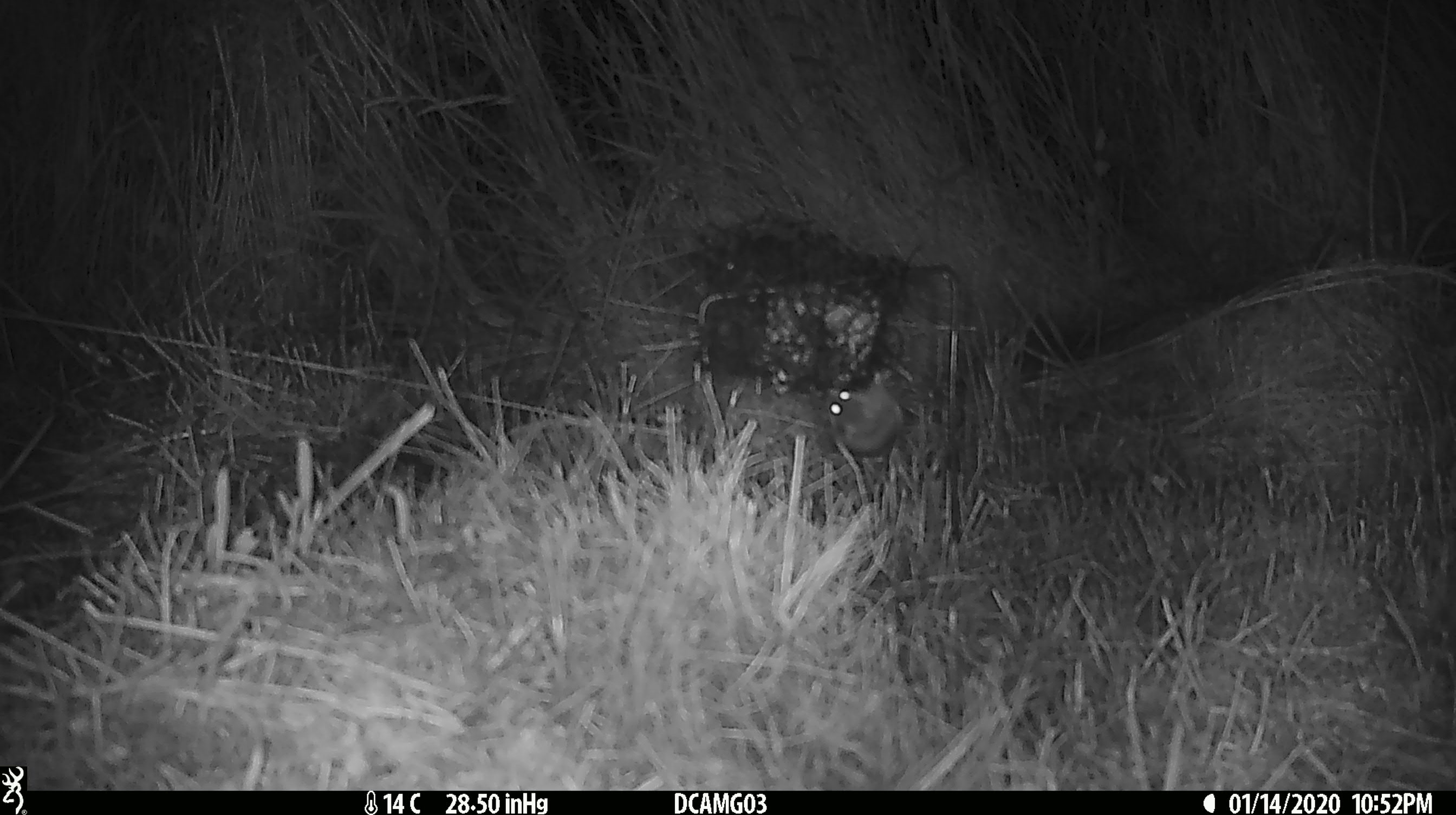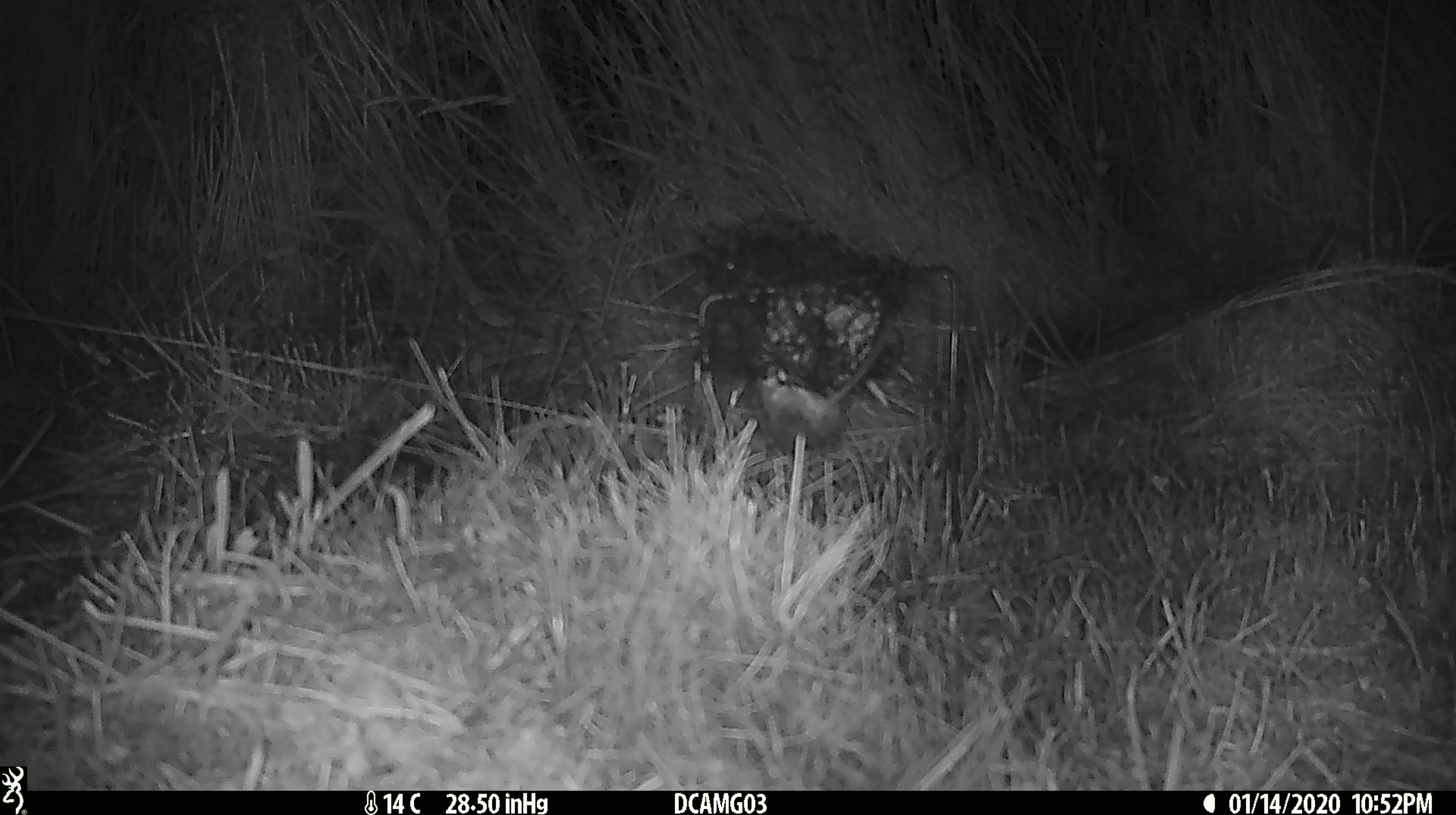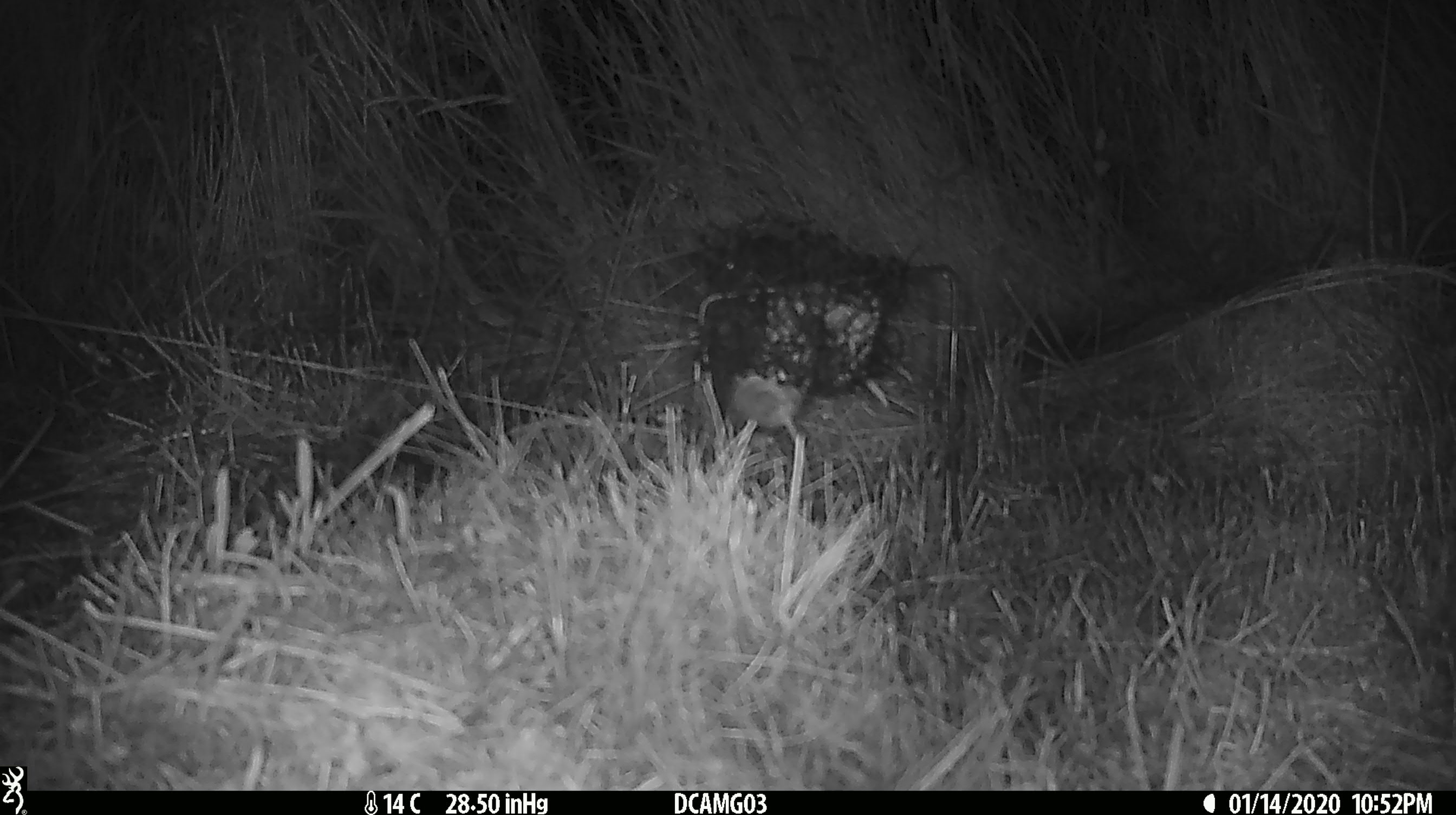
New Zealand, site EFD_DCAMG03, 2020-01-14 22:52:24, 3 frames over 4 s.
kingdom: Animalia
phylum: Chordata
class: Mammalia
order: Rodentia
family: Muridae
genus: Mus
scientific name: Mus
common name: mouse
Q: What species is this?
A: Mouse (Mus).